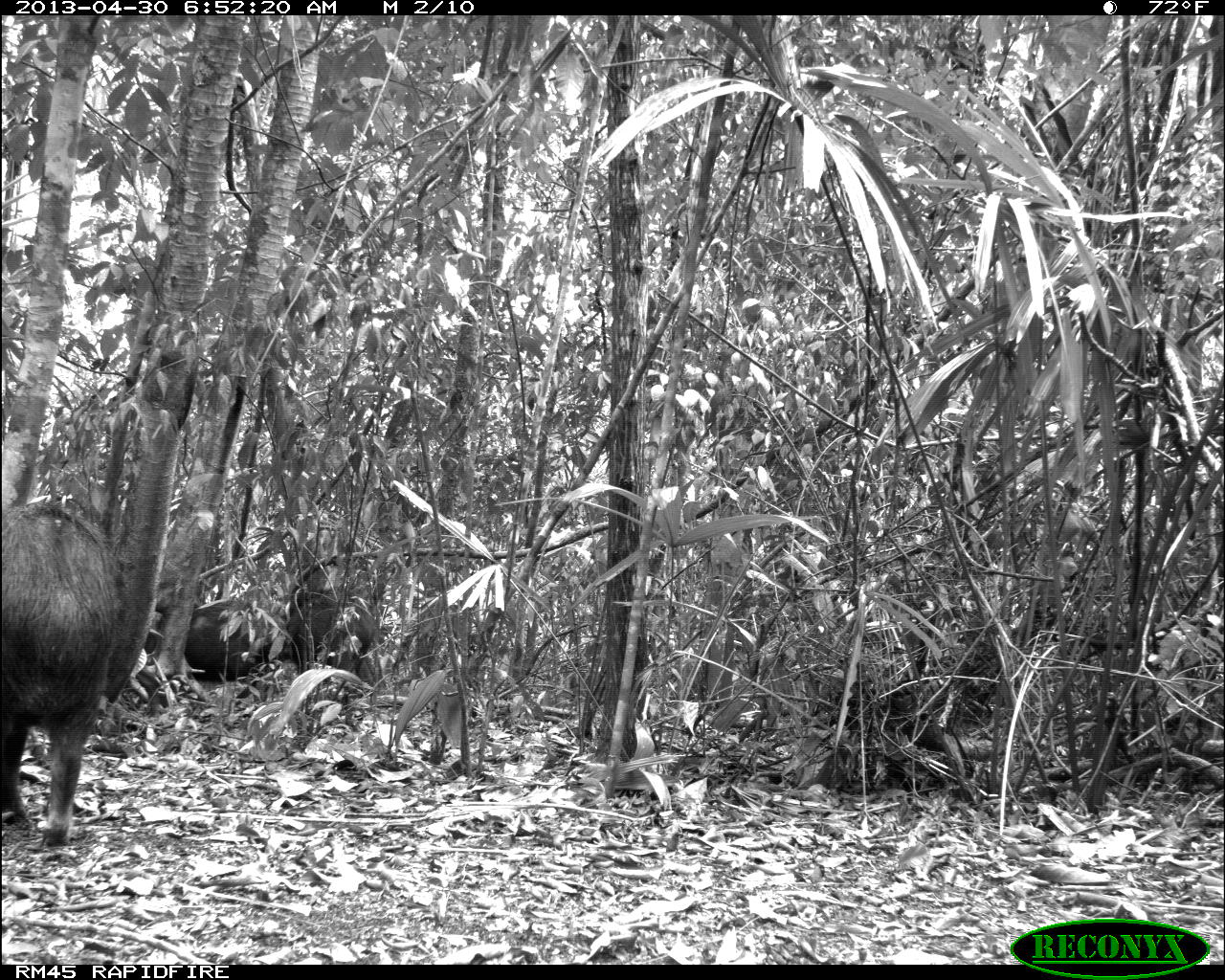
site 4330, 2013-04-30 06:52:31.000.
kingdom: Animalia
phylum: Chordata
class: Mammalia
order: Artiodactyla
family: Tayassuidae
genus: Tayassu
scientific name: Tayassu pecari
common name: white-lipped peccary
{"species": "Tayassu pecari (white-lipped peccary)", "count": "5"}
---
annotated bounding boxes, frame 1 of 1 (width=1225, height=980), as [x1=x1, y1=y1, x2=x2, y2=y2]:
tayassu pecari: [x1=1, y1=501, x2=111, y2=846]; [x1=184, y1=598, x2=274, y2=684]; [x1=289, y1=590, x2=379, y2=669]